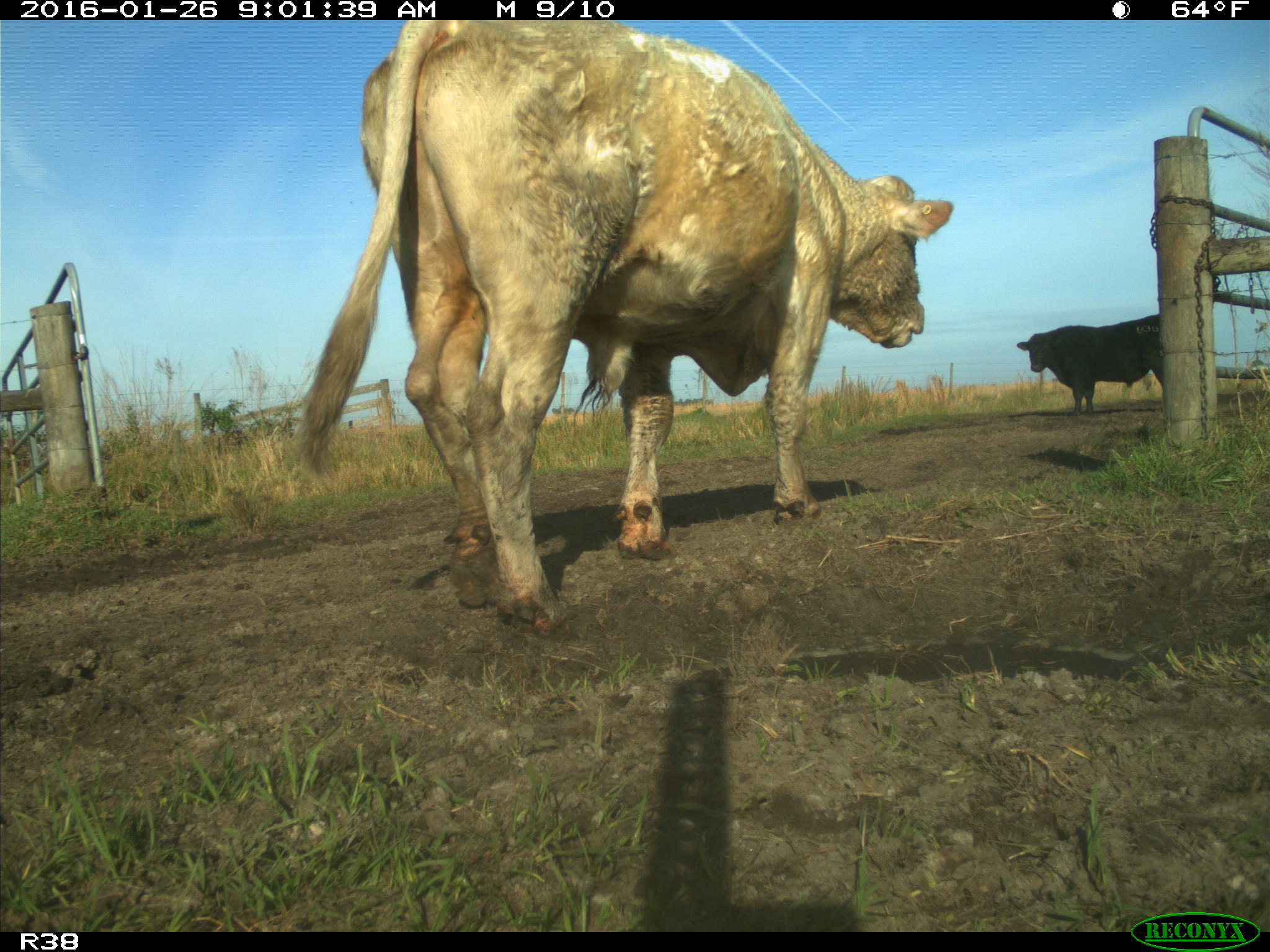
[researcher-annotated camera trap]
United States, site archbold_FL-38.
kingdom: Animalia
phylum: Chordata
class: Mammalia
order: Artiodactyla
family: Bovidae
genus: Bos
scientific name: Bos taurus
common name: domestic cow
Bos taurus (domestic cow).